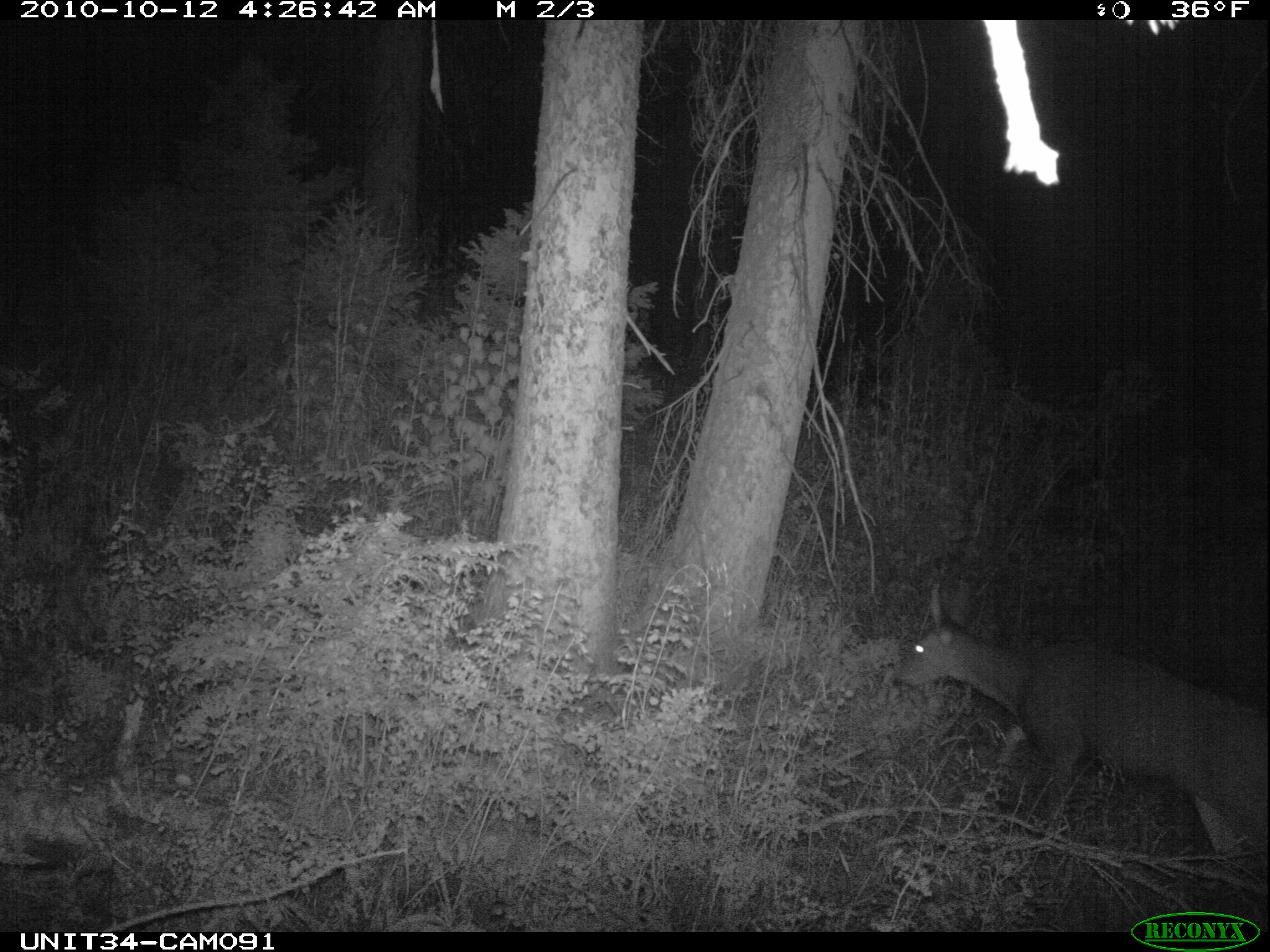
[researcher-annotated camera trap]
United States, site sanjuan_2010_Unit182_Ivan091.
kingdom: Animalia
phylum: Chordata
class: Mammalia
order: Artiodactyla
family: Cervidae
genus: Odocoileus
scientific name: Odocoileus hemionus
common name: mule deer